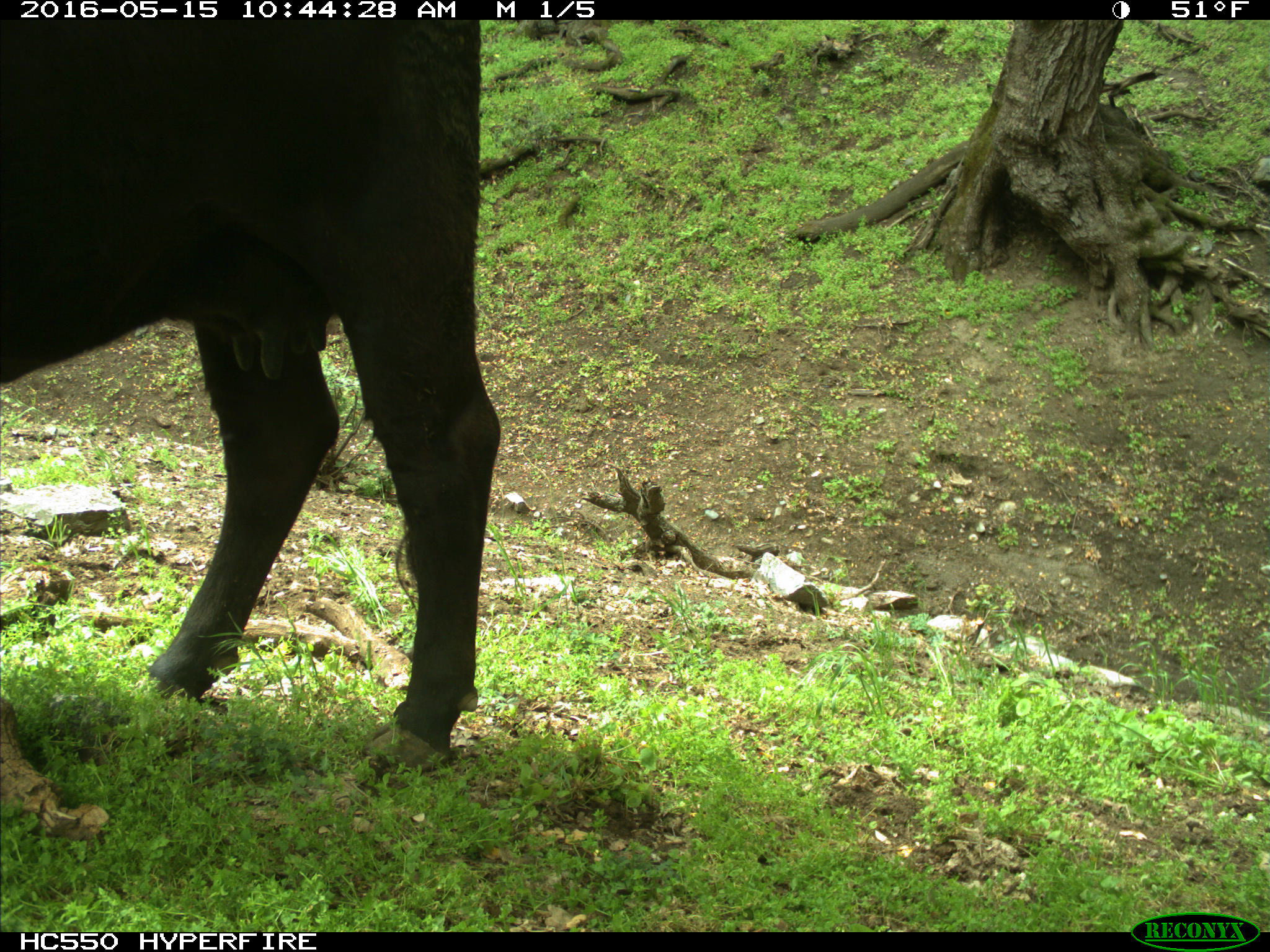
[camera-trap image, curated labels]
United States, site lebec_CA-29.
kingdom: Animalia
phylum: Chordata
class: Mammalia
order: Artiodactyla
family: Bovidae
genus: Bos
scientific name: Bos taurus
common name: domestic cow